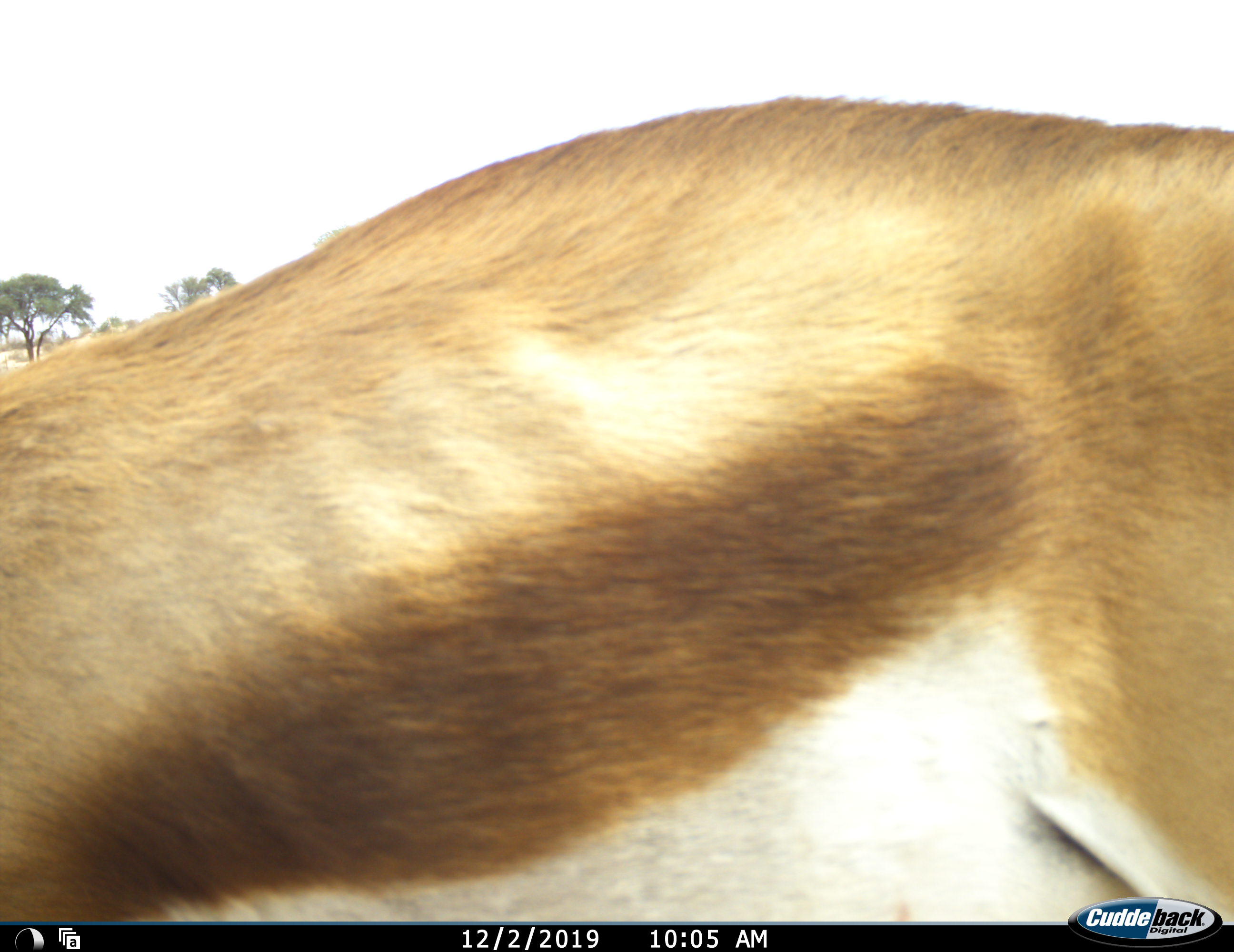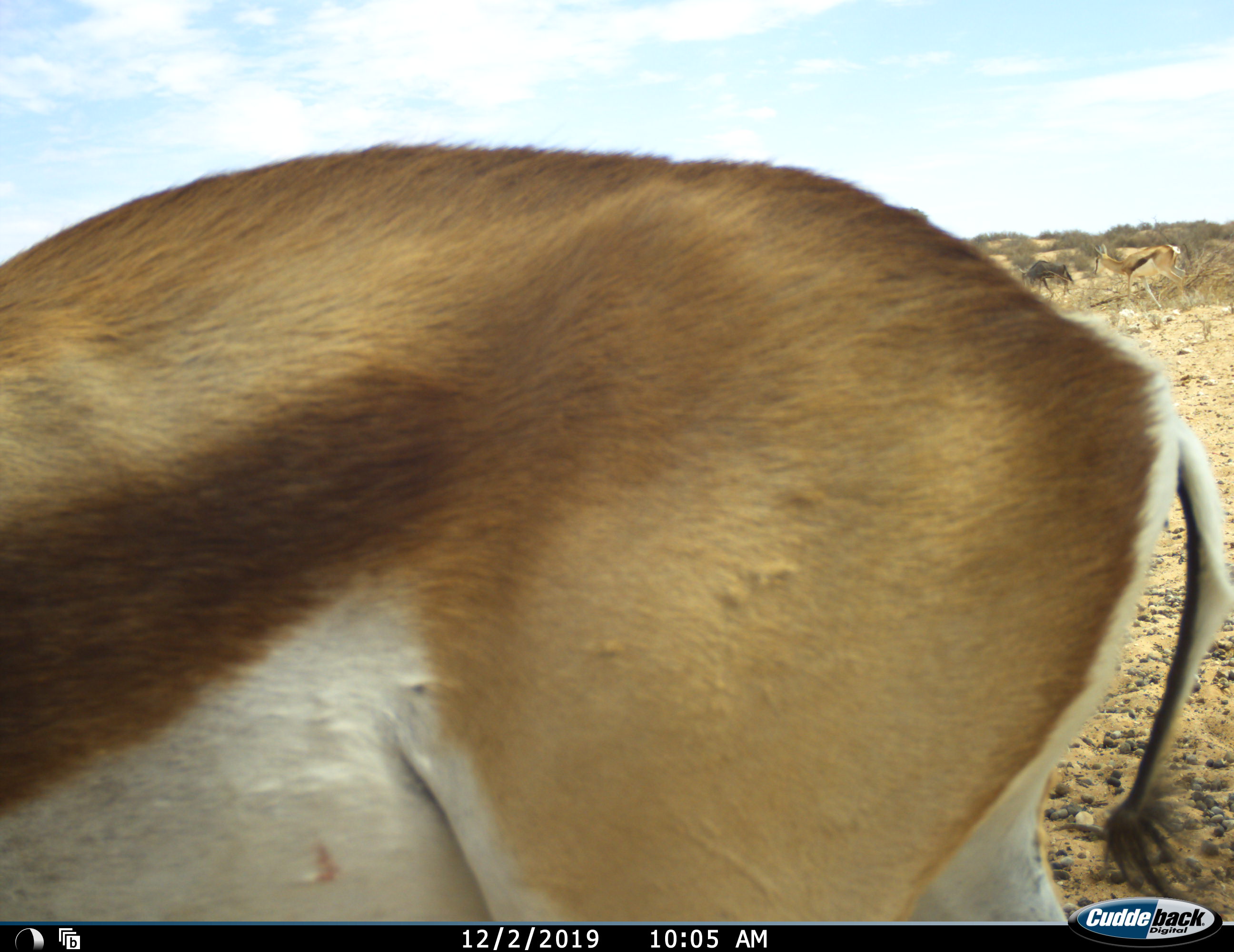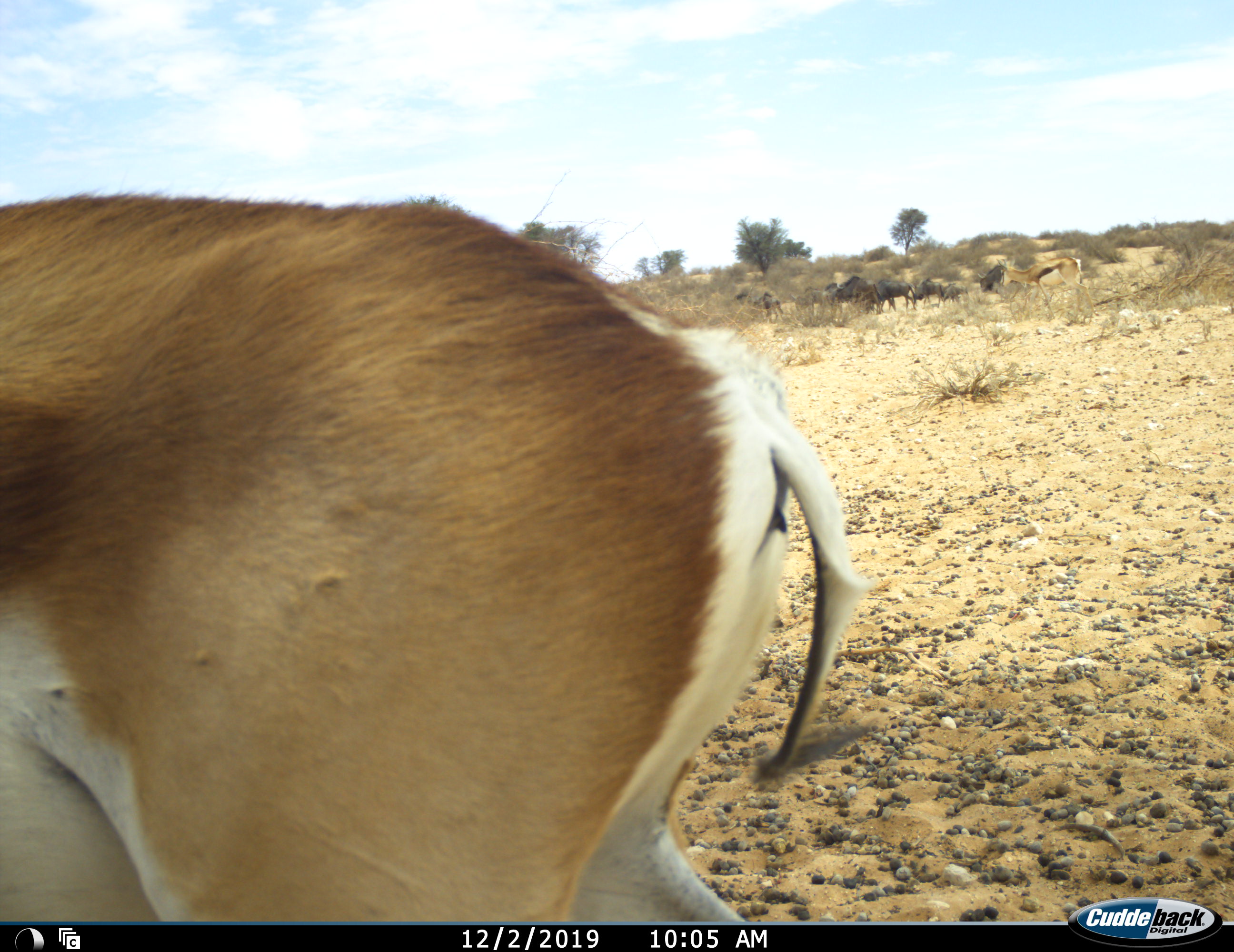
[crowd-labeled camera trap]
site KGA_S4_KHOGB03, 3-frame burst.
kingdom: Animalia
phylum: Chordata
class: Mammalia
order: Artiodactyla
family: Bovidae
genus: Antidorcas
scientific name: Antidorcas marsupialis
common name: springbok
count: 2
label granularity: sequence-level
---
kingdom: Animalia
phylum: Chordata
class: Mammalia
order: Artiodactyla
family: Bovidae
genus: Connochaetes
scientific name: Connochaetes taurinus taurinus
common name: blue wildebeest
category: wildebeestblue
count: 9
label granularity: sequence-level